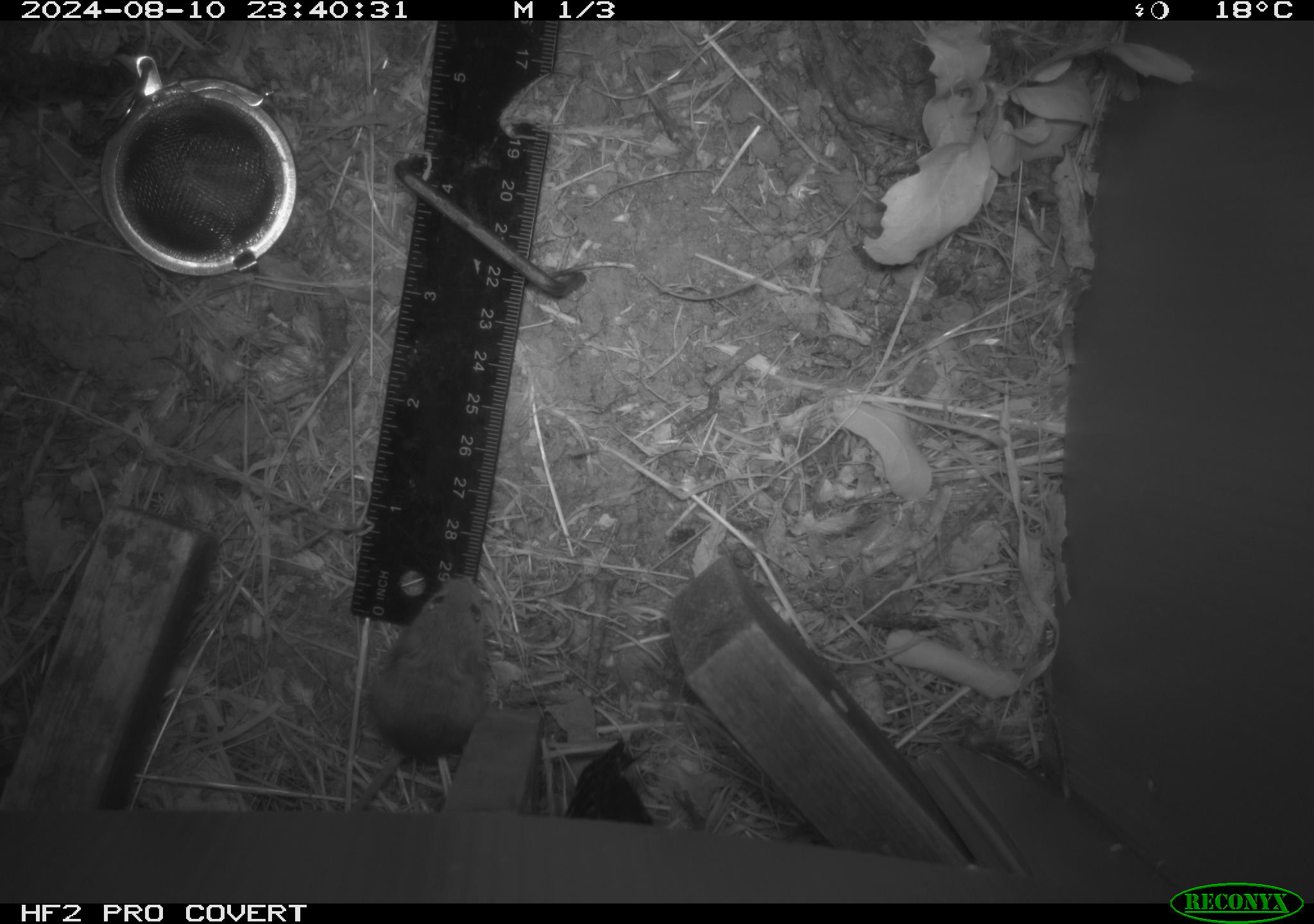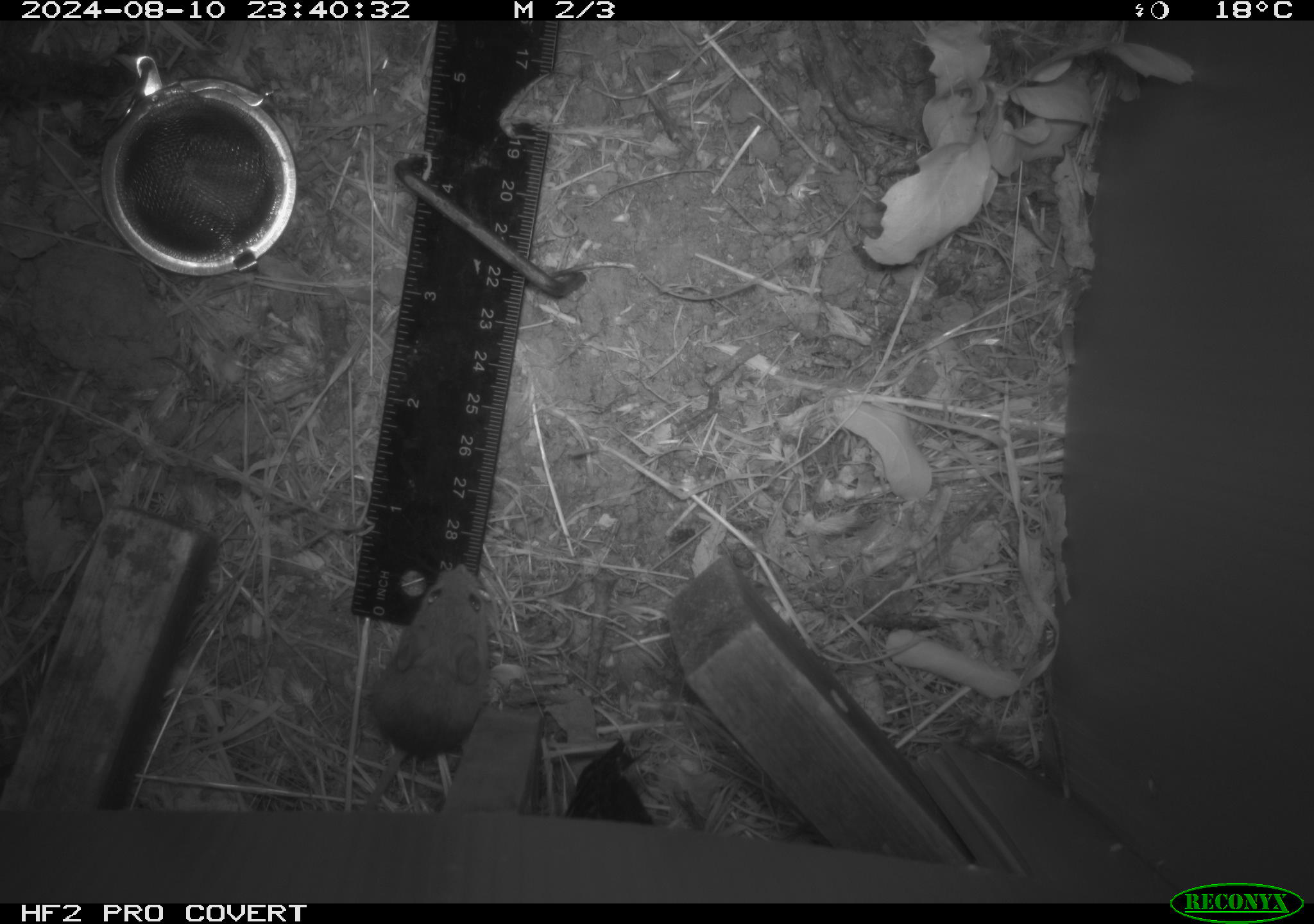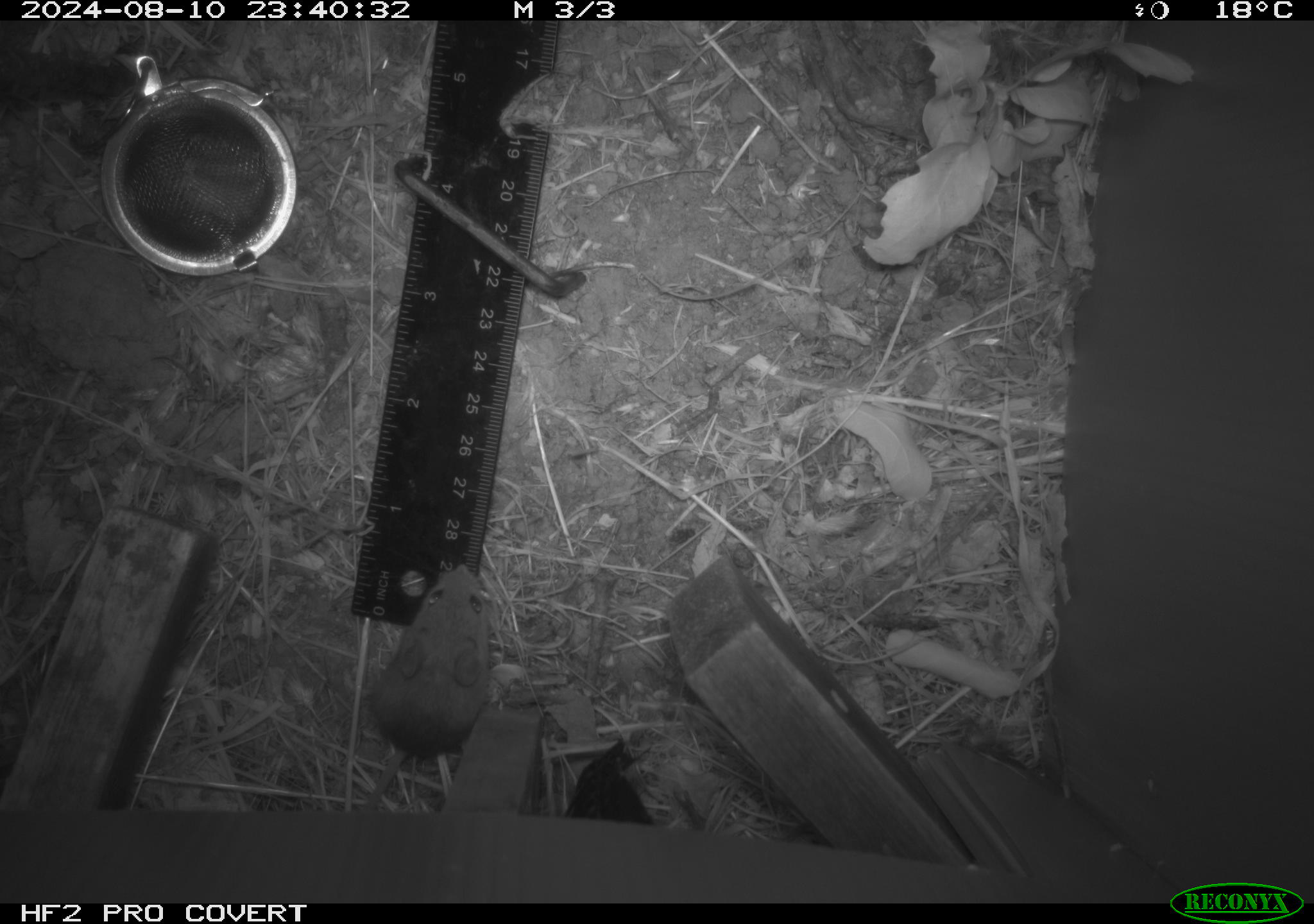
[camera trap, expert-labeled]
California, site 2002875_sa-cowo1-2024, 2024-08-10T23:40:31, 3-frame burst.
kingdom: Animalia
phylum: Chordata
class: Mammalia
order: Rodentia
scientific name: Rodentia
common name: mouse species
Mouse species (Rodentia).